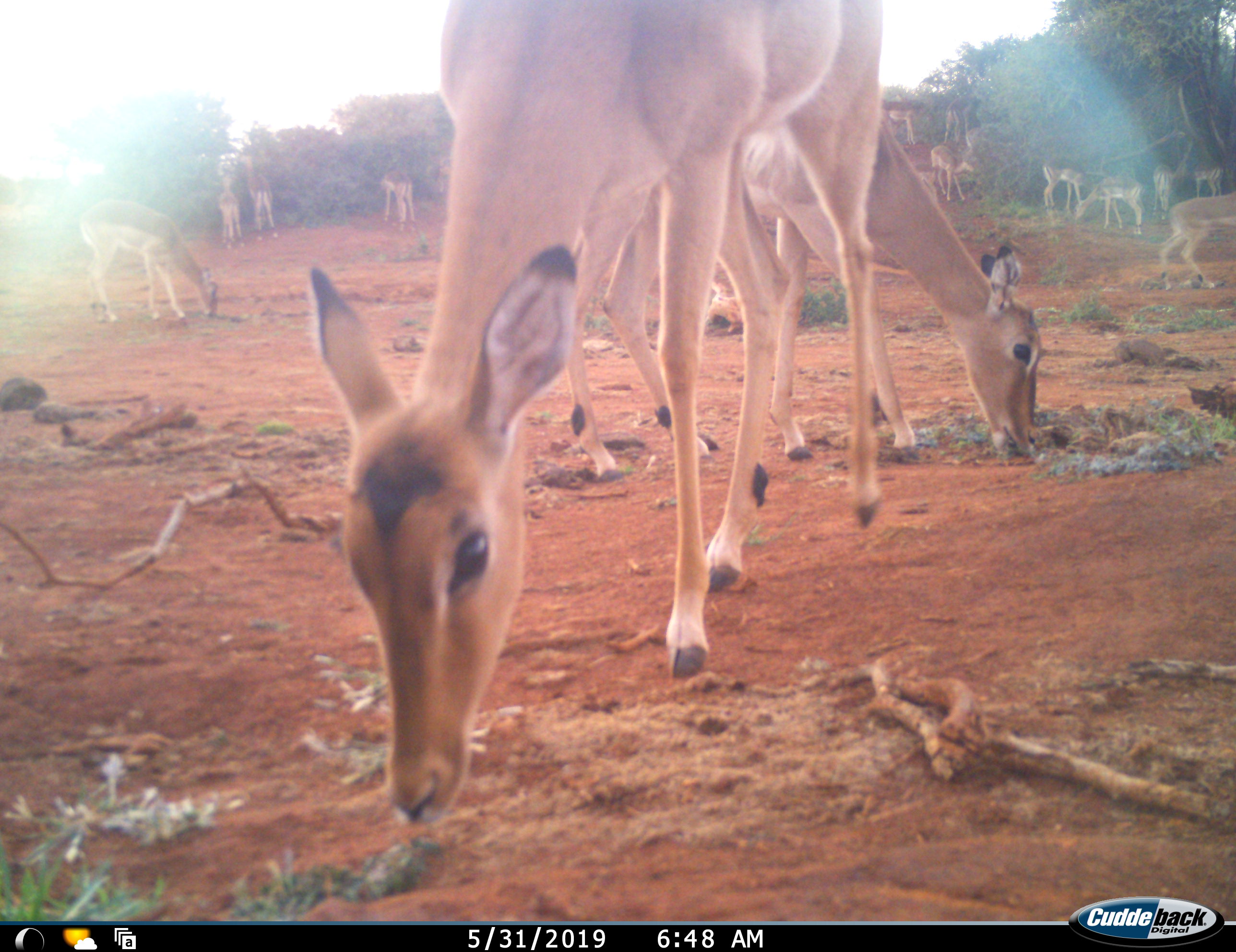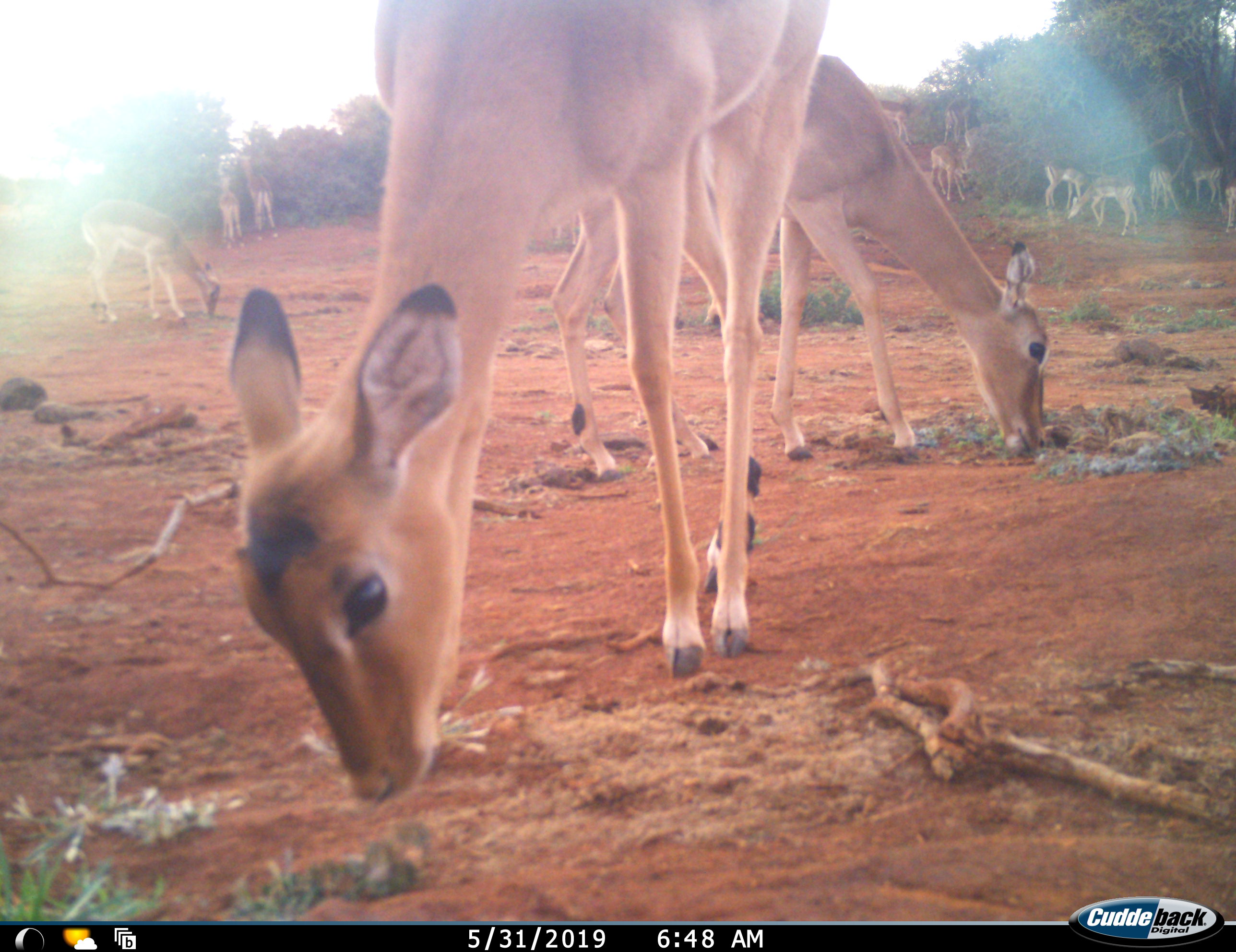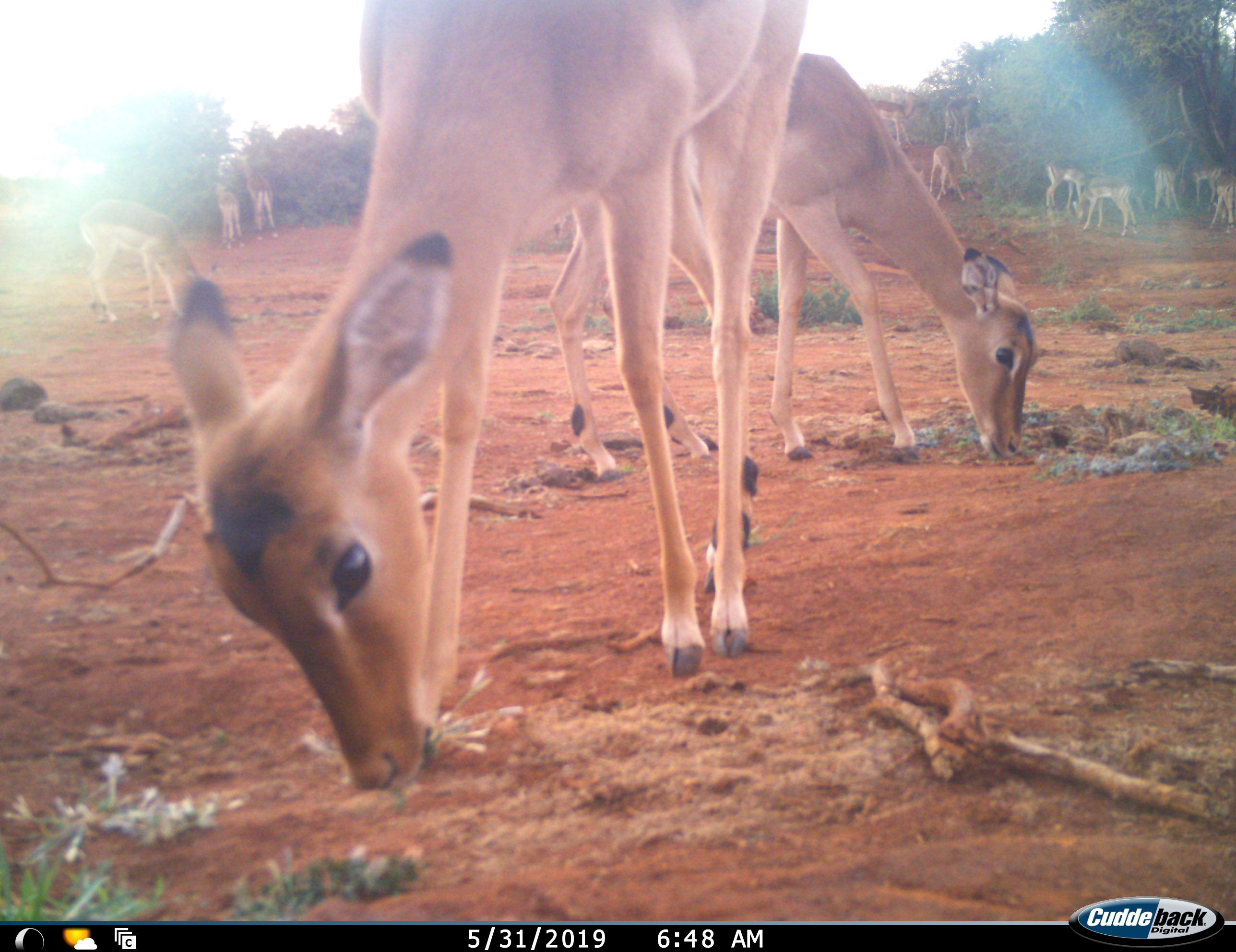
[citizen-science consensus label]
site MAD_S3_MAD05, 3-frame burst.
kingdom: Animalia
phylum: Chordata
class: Mammalia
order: Artiodactyla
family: Bovidae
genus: Aepyceros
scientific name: Aepyceros melampus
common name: impala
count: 11-50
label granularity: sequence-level